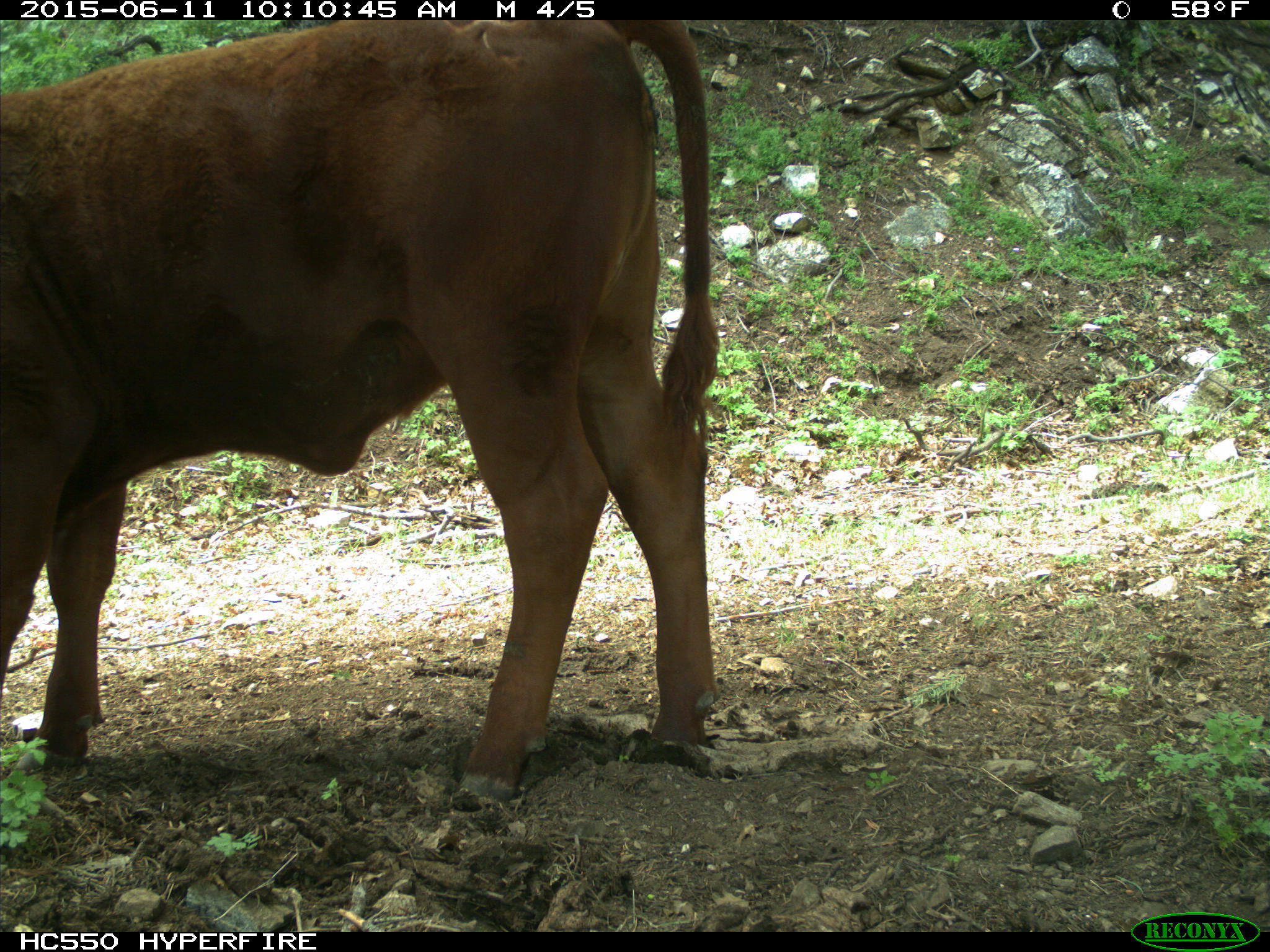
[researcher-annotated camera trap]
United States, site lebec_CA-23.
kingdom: Animalia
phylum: Chordata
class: Mammalia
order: Artiodactyla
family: Bovidae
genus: Bos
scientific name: Bos taurus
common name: domestic cow